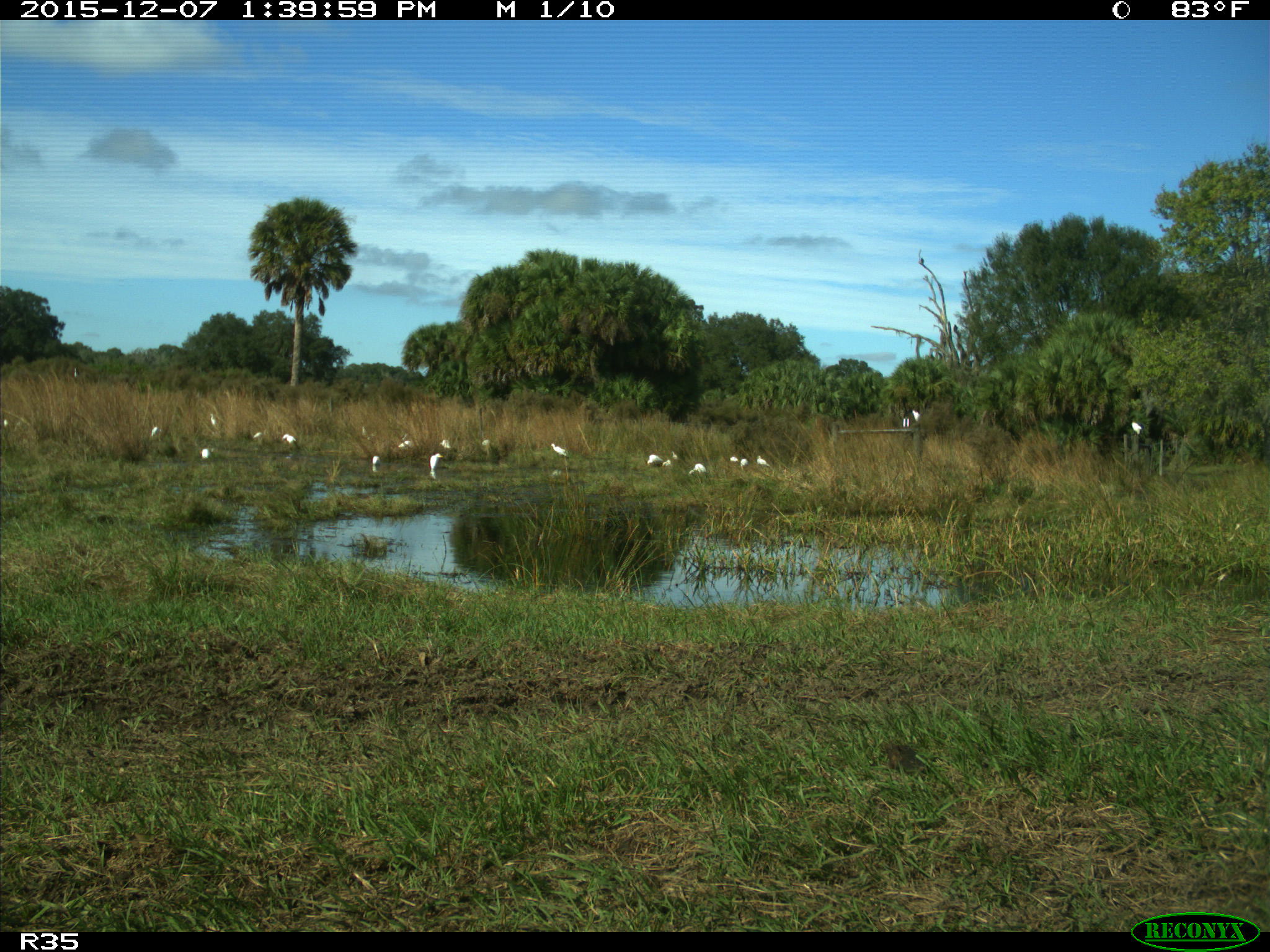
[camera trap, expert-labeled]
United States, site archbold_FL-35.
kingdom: Animalia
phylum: Chordata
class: Aves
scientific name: Aves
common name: birds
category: unidentified bird